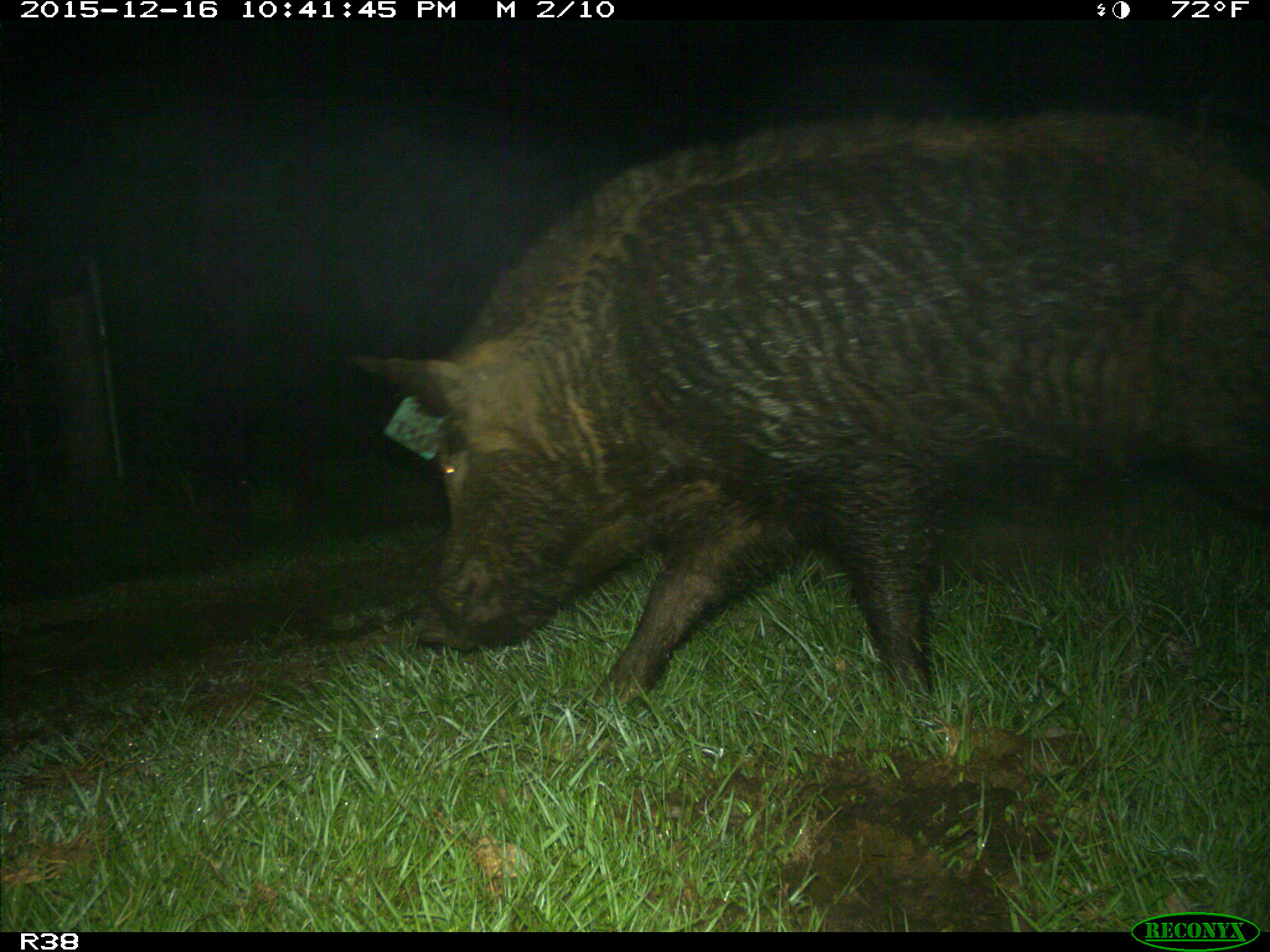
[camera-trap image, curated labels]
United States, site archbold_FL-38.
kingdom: Animalia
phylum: Chordata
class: Mammalia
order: Artiodactyla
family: Suidae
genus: Sus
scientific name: Sus scrofa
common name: wild boar